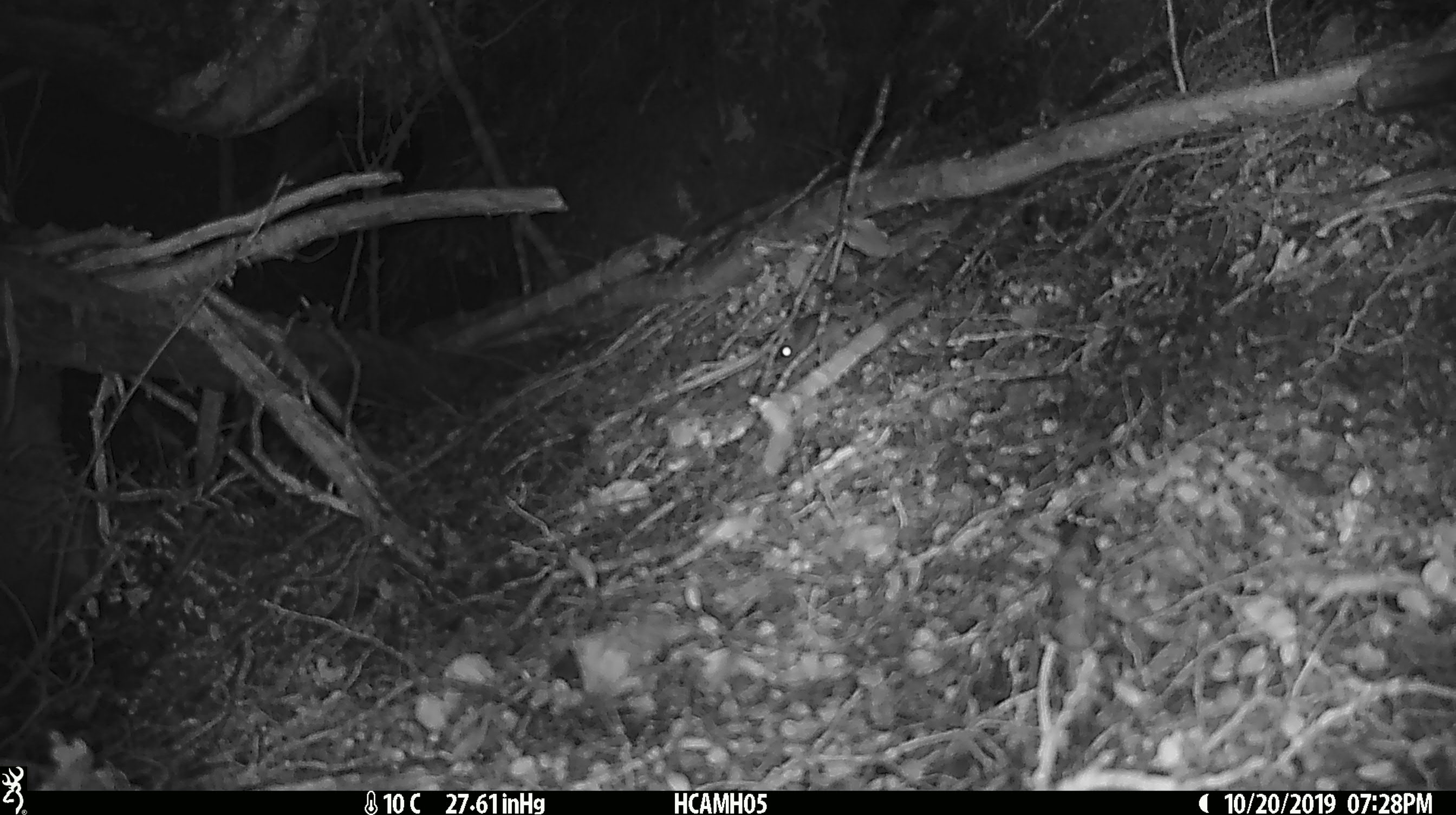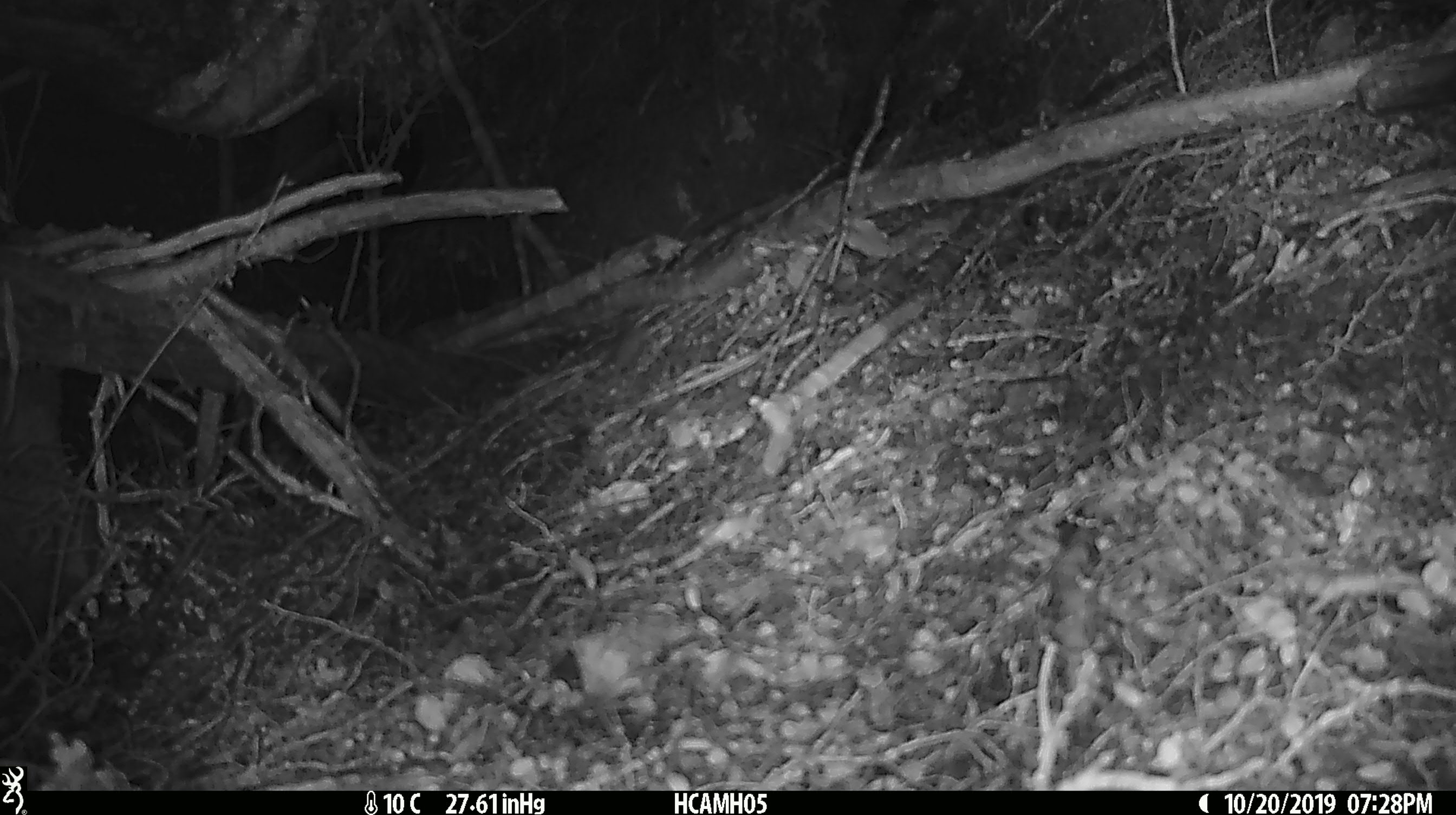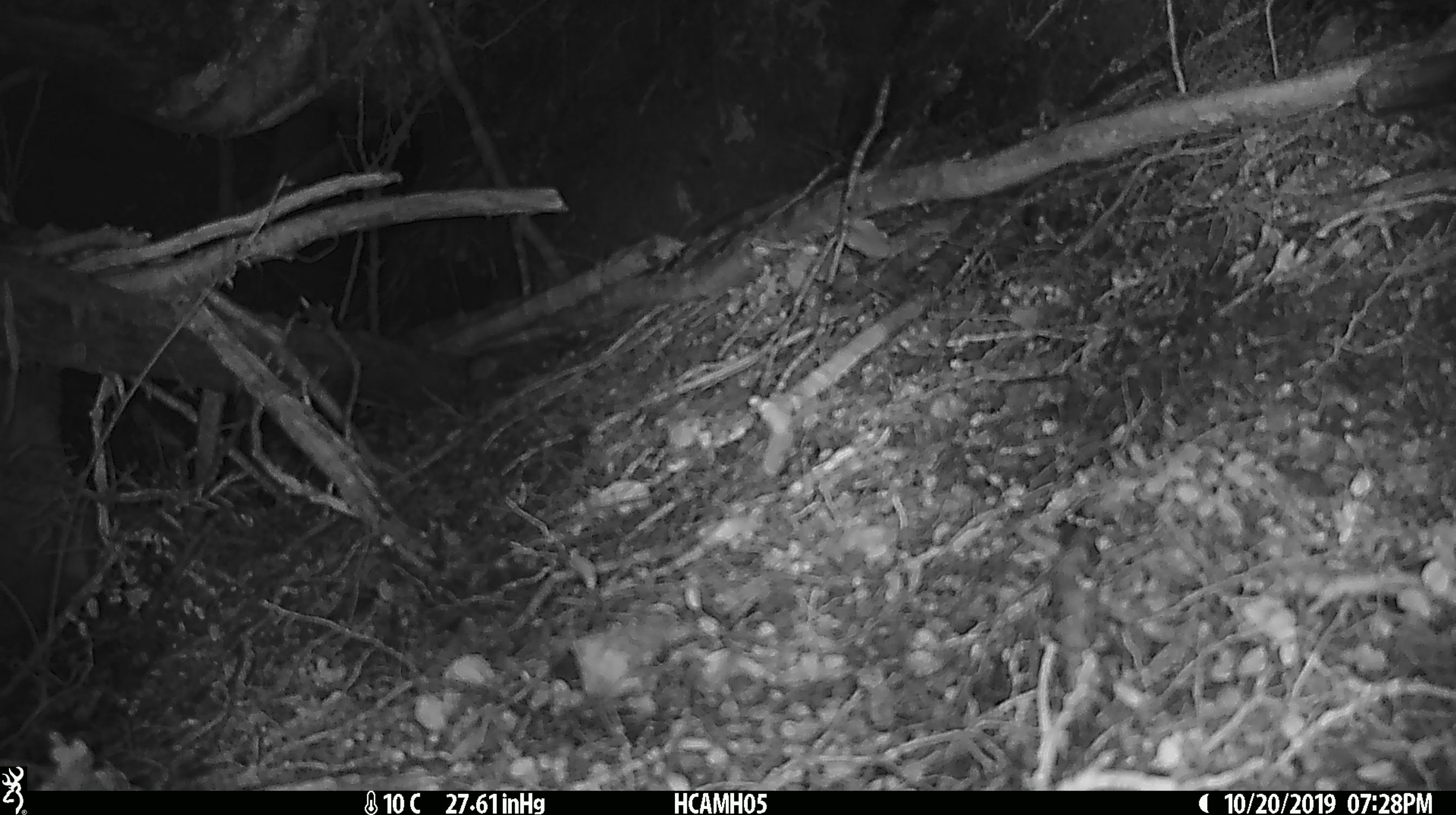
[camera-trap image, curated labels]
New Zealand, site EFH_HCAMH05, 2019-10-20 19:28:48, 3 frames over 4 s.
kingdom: Animalia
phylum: Chordata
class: Mammalia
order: Rodentia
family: Muridae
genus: Mus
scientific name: Mus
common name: mouse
Mouse (Mus).